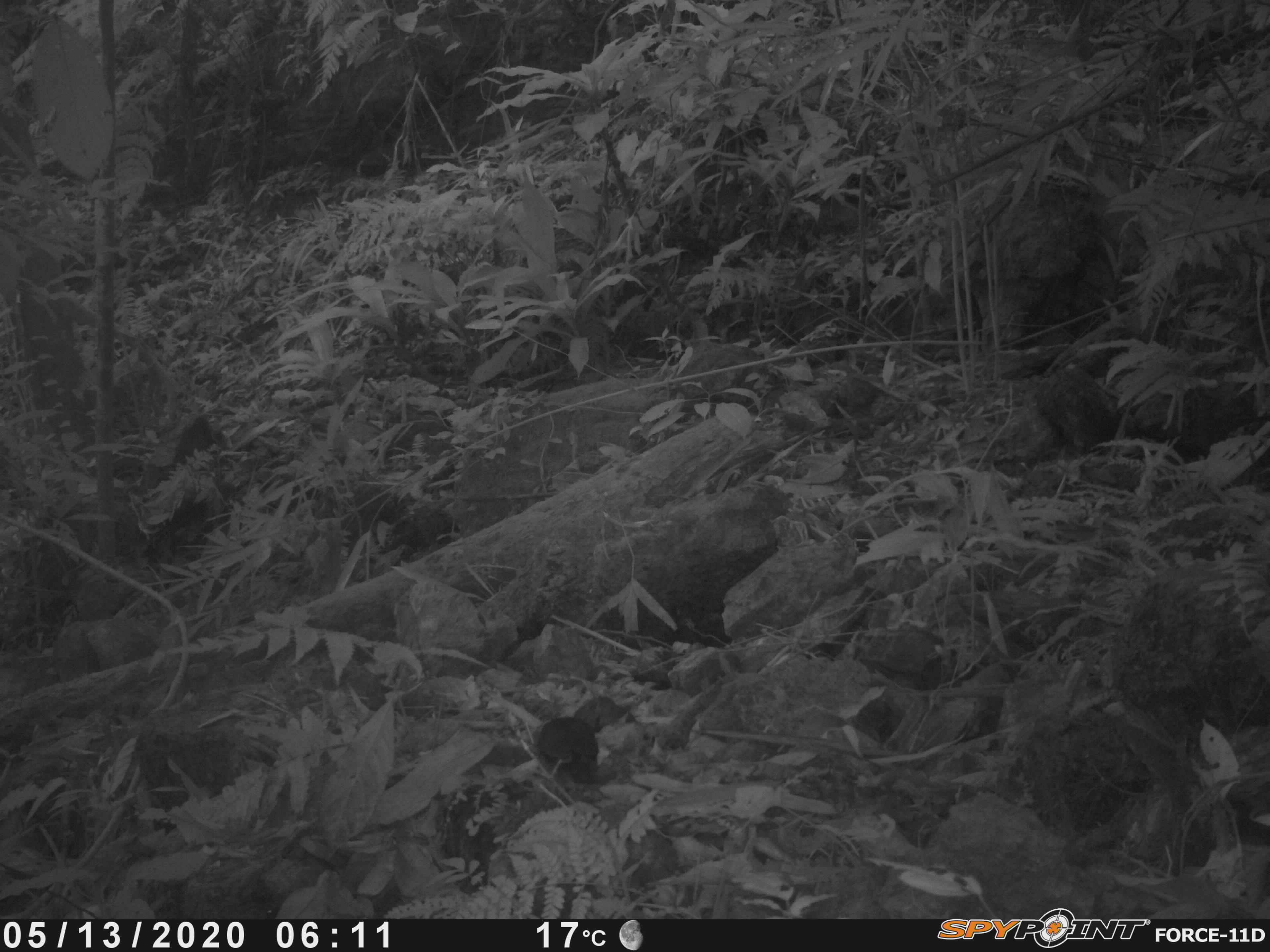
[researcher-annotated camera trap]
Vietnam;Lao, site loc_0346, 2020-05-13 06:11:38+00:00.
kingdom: Animalia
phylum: Chordata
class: Aves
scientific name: Aves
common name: bird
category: unidentified bird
Unidentified bird (bird) (Aves). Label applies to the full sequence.